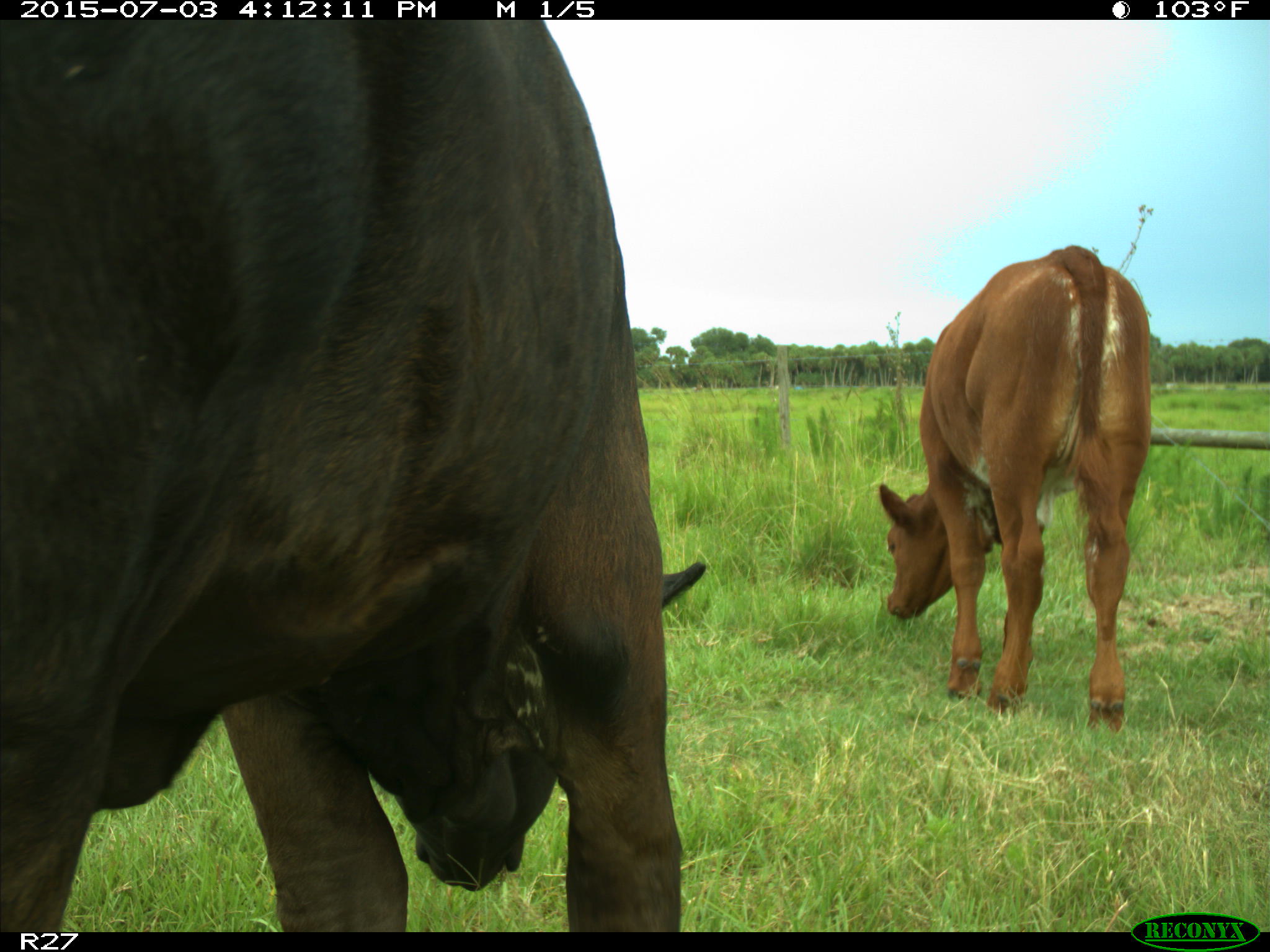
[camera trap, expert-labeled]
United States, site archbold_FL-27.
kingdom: Animalia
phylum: Chordata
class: Mammalia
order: Artiodactyla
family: Bovidae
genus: Bos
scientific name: Bos taurus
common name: domestic cow